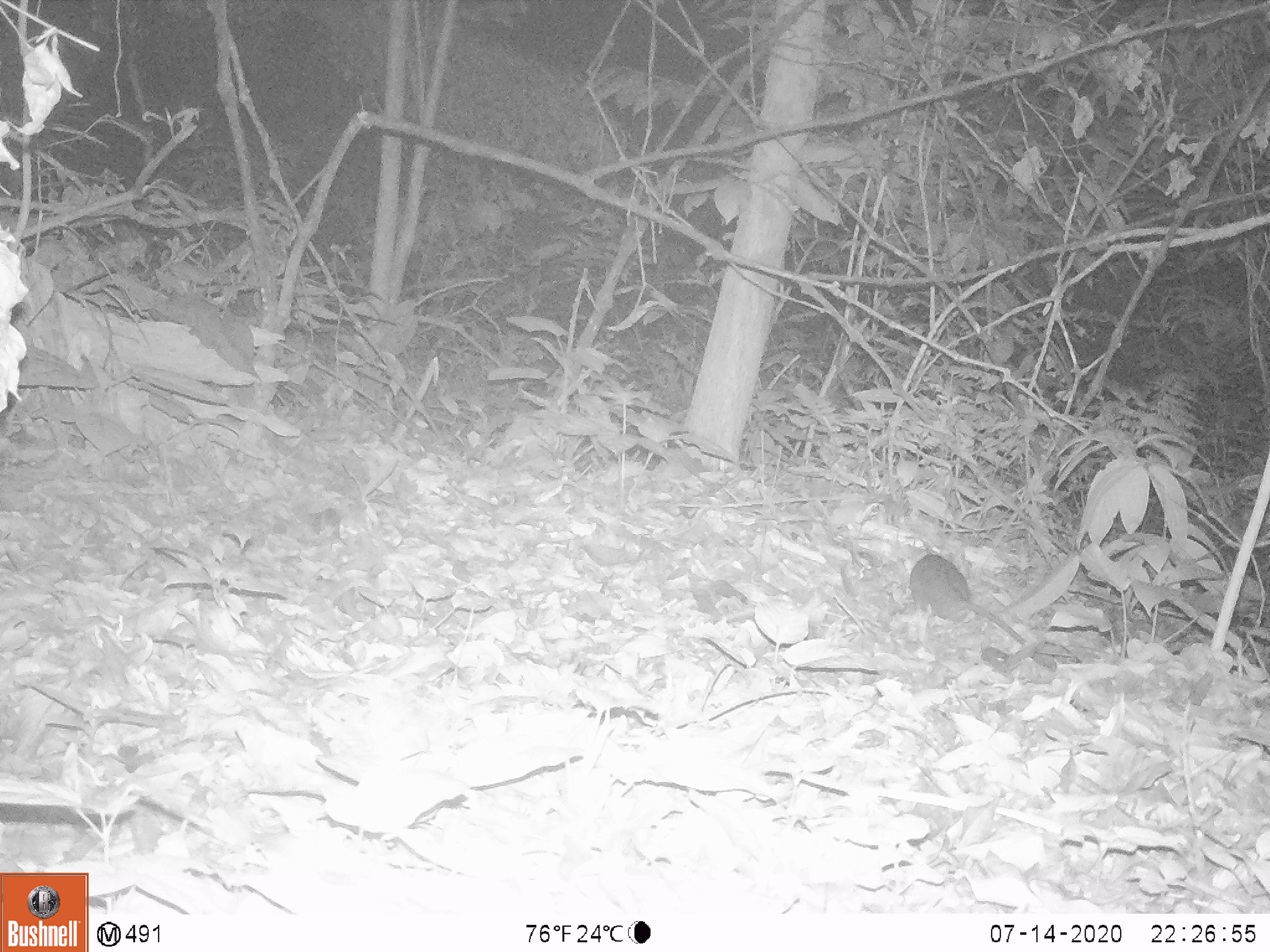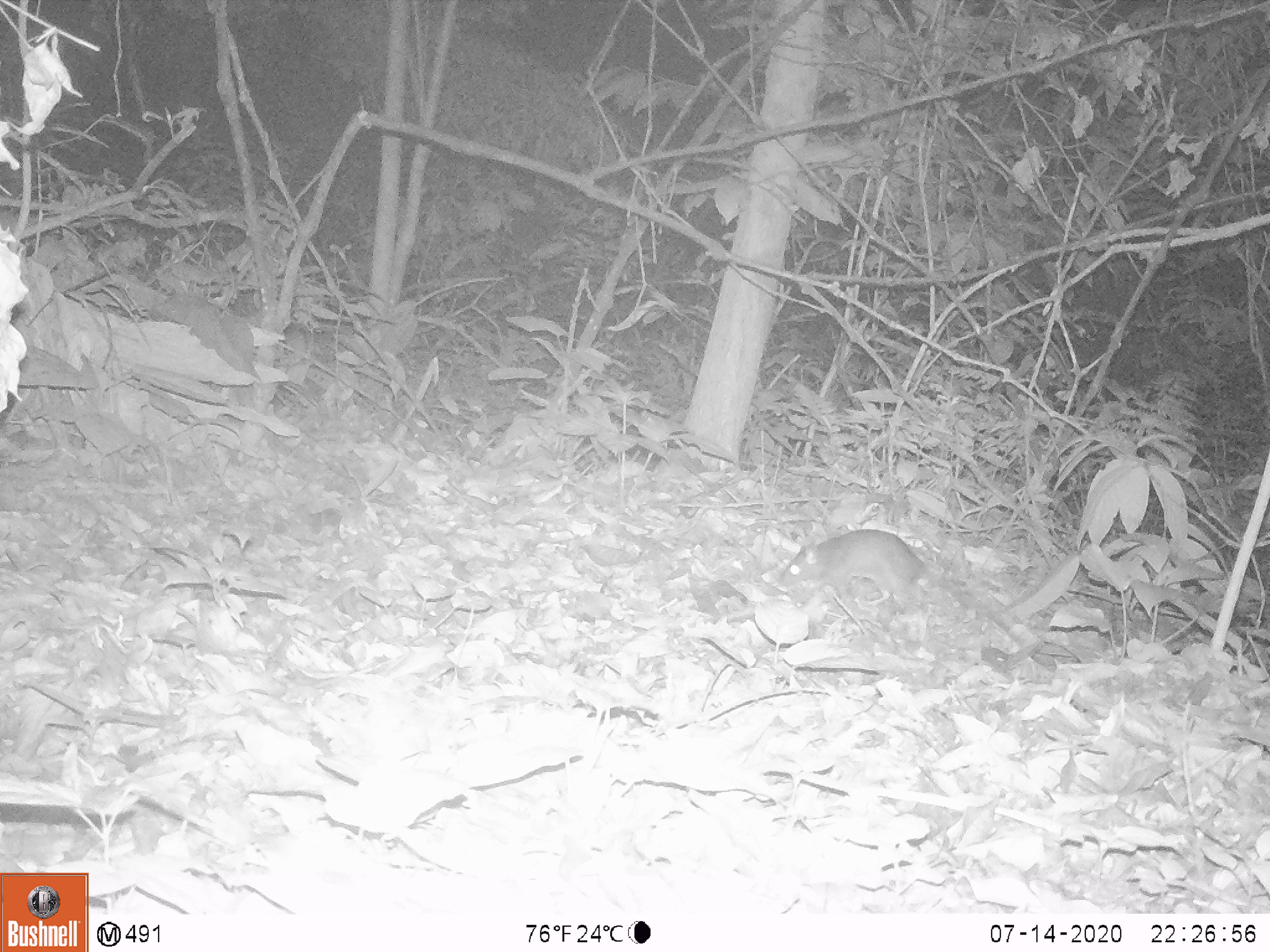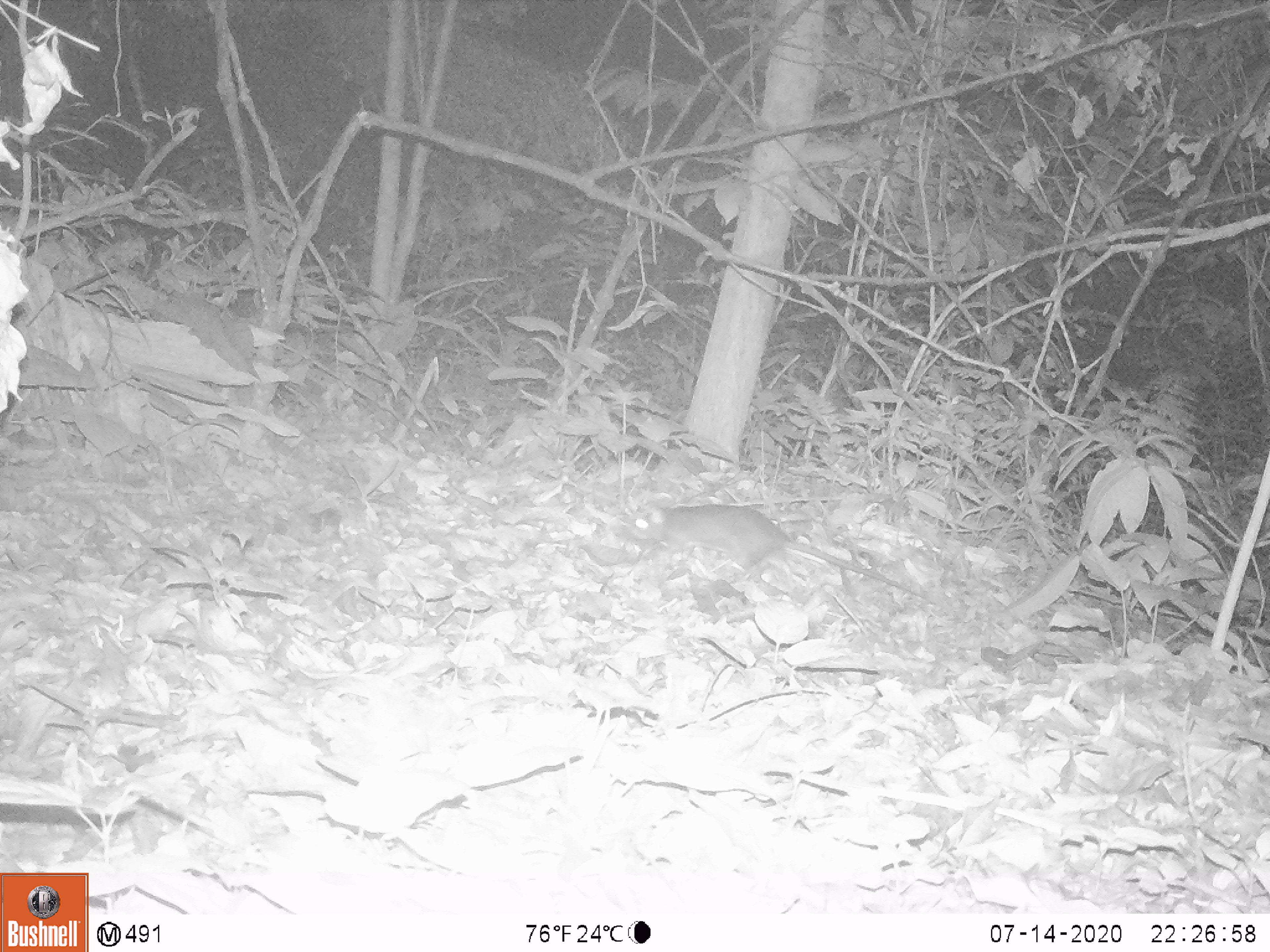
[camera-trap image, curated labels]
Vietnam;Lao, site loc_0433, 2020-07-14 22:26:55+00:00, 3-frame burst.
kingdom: Animalia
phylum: Chordata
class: Mammalia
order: Rodentia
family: Muridae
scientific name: Muridae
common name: old-world mice and rats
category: unidentified murid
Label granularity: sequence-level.